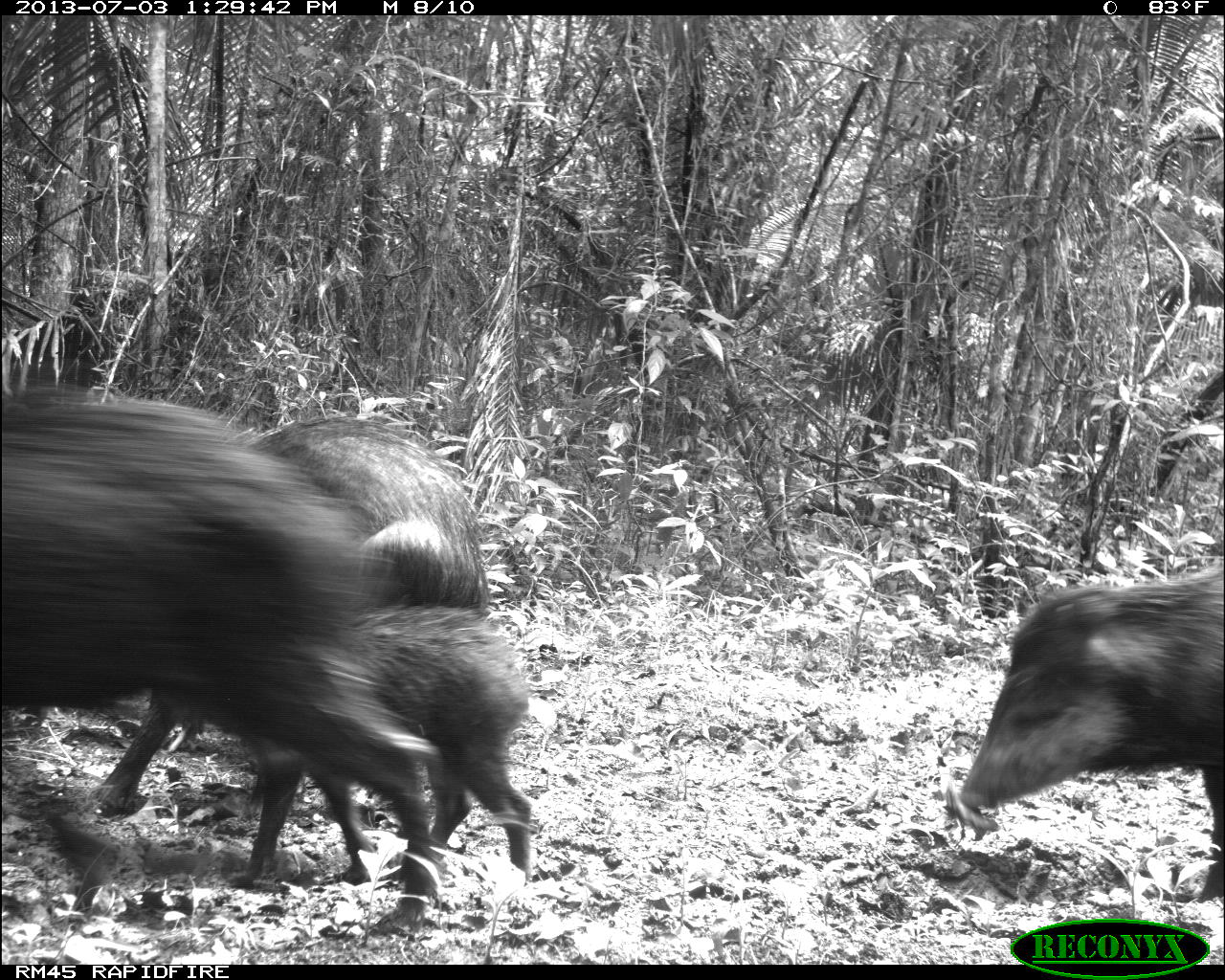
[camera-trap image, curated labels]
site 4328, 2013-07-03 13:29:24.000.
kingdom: Animalia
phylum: Chordata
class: Mammalia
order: Artiodactyla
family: Tayassuidae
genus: Tayassu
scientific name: Tayassu pecari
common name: white-lipped peccary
Tayassu pecari (white-lipped peccary), count 1.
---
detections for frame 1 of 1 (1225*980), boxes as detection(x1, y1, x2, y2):
tayassu pecari: detection(0, 386, 440, 936); detection(88, 409, 489, 817); detection(950, 561, 1223, 905); detection(321, 599, 534, 885)